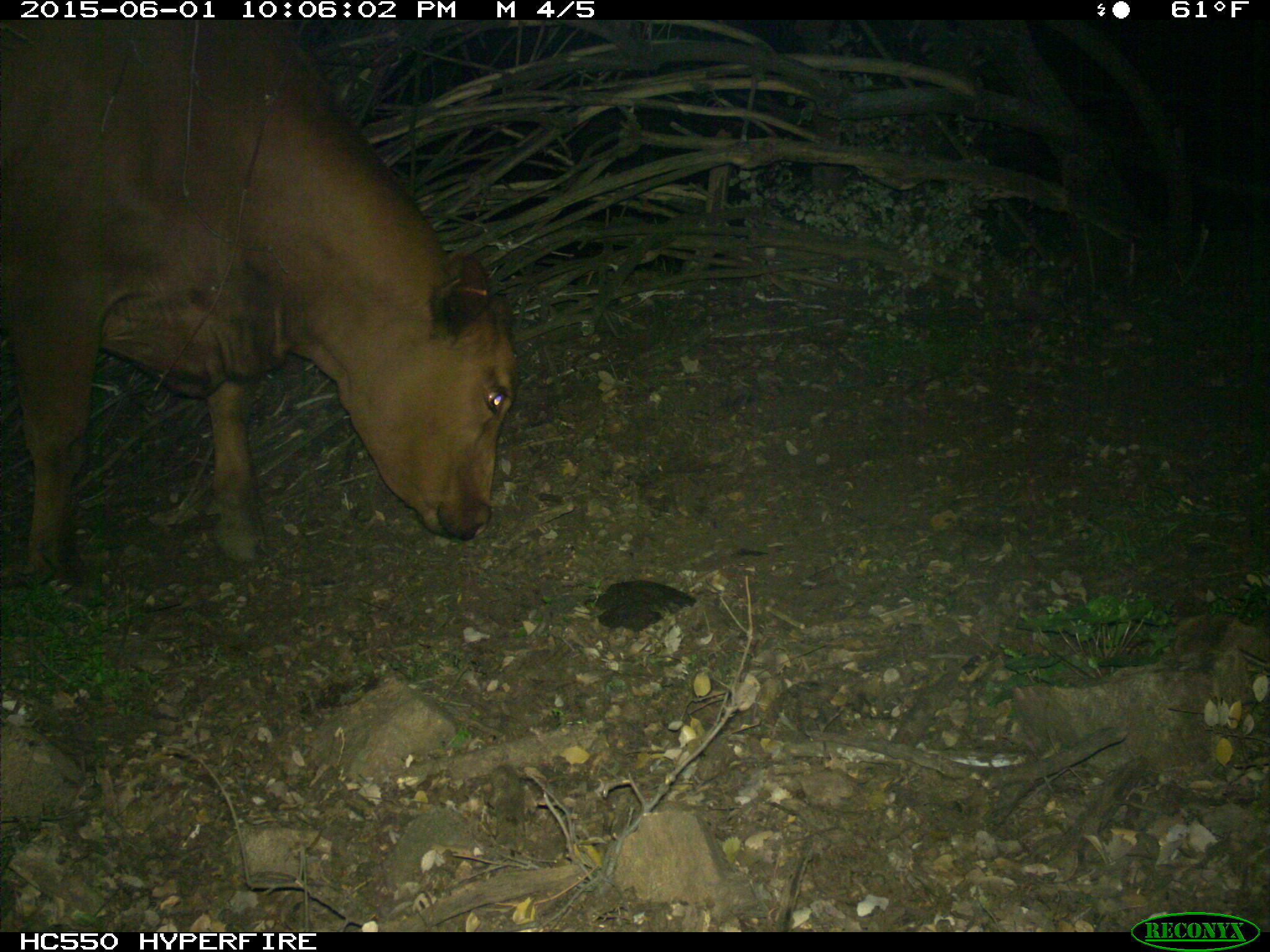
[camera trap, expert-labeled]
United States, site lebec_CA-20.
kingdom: Animalia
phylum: Chordata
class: Mammalia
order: Artiodactyla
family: Bovidae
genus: Bos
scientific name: Bos taurus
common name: domestic cow